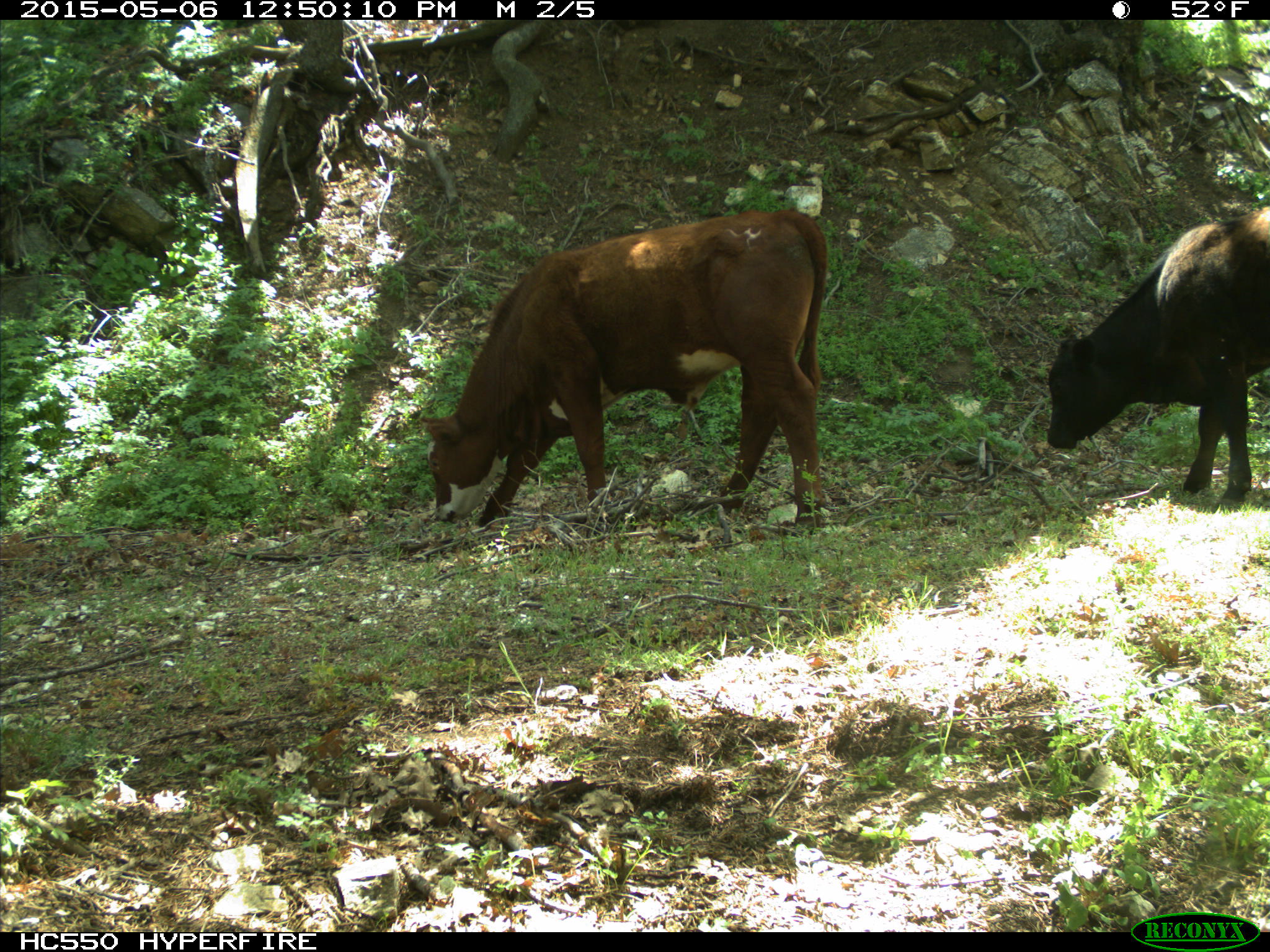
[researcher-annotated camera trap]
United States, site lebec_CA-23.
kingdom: Animalia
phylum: Chordata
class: Mammalia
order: Artiodactyla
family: Bovidae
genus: Bos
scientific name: Bos taurus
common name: domestic cow